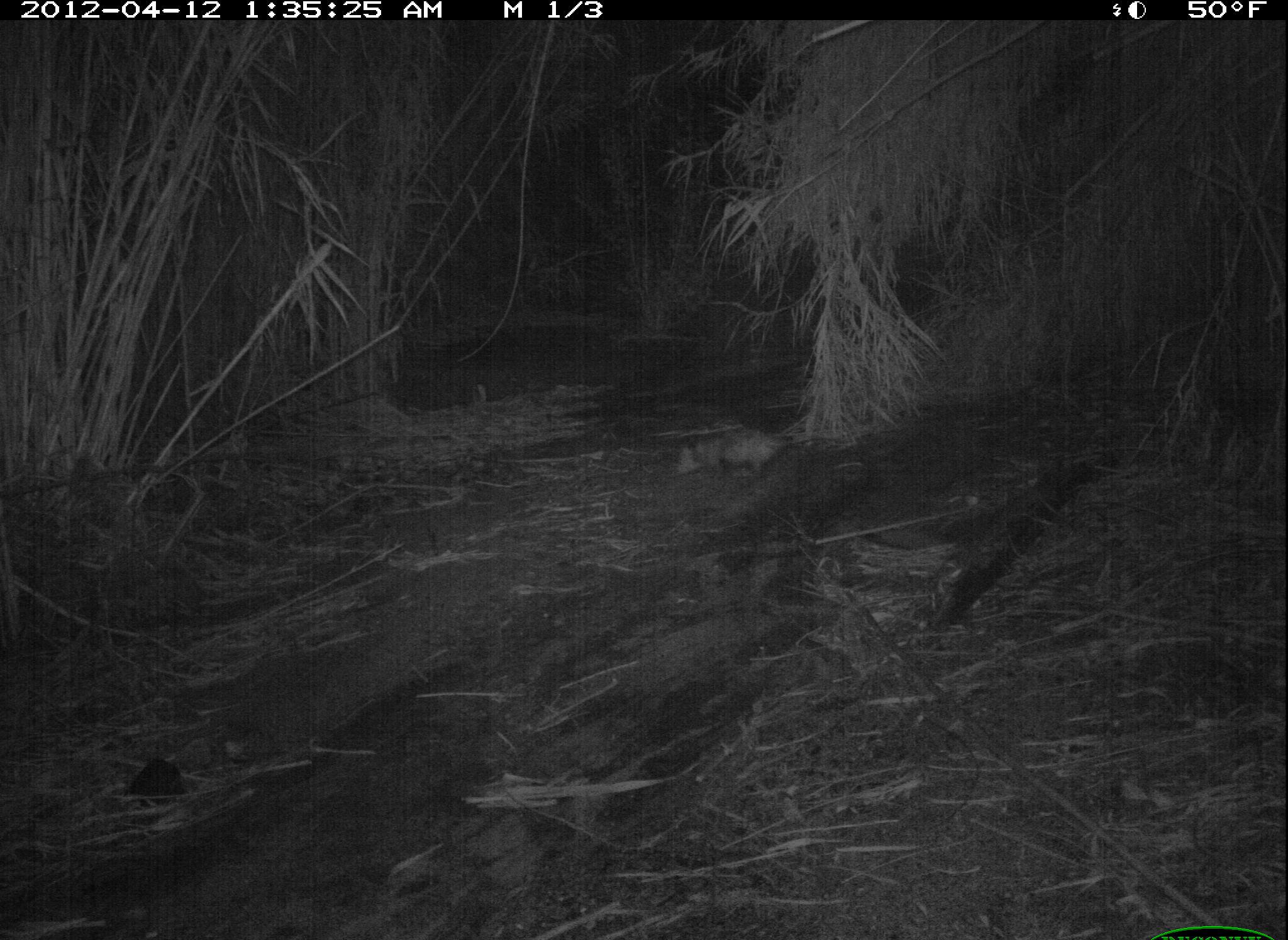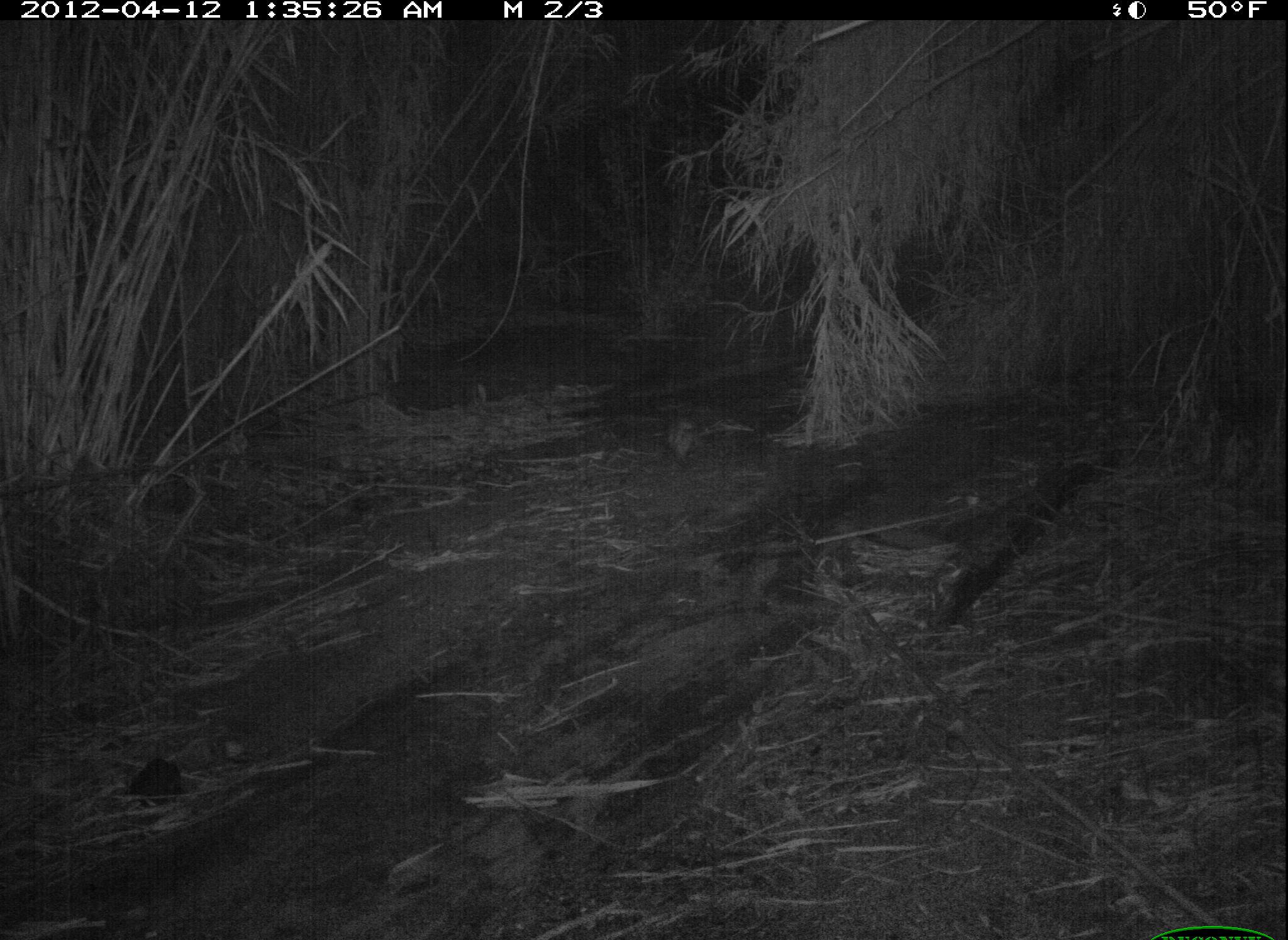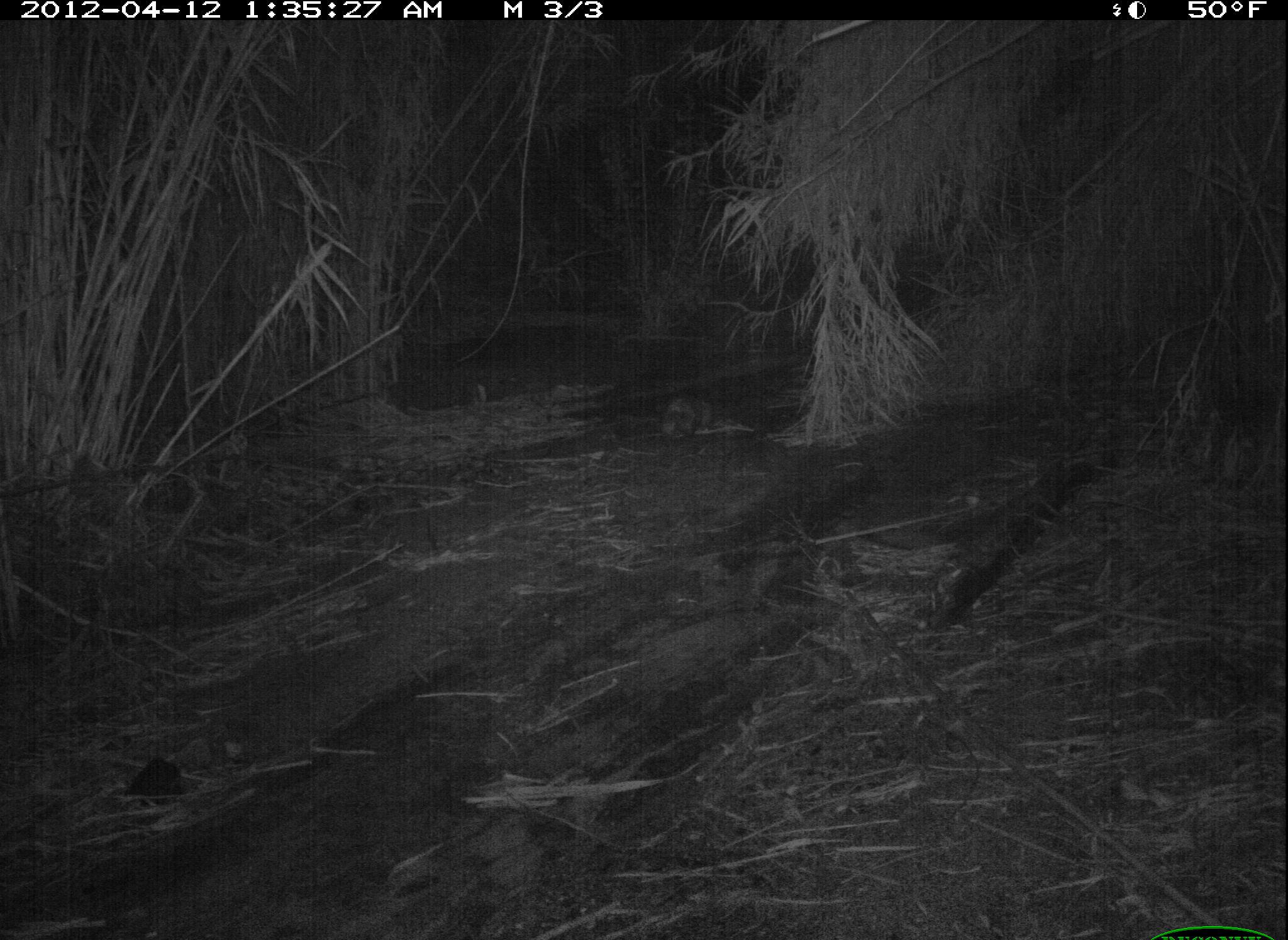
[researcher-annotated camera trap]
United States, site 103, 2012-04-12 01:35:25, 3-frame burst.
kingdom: Animalia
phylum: Chordata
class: Mammalia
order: Didelphimorphia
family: Didelphidae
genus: Didelphis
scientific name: Didelphis virginiana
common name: virginia opossum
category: opossum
Opossum (virginia opossum) (Didelphis virginiana).